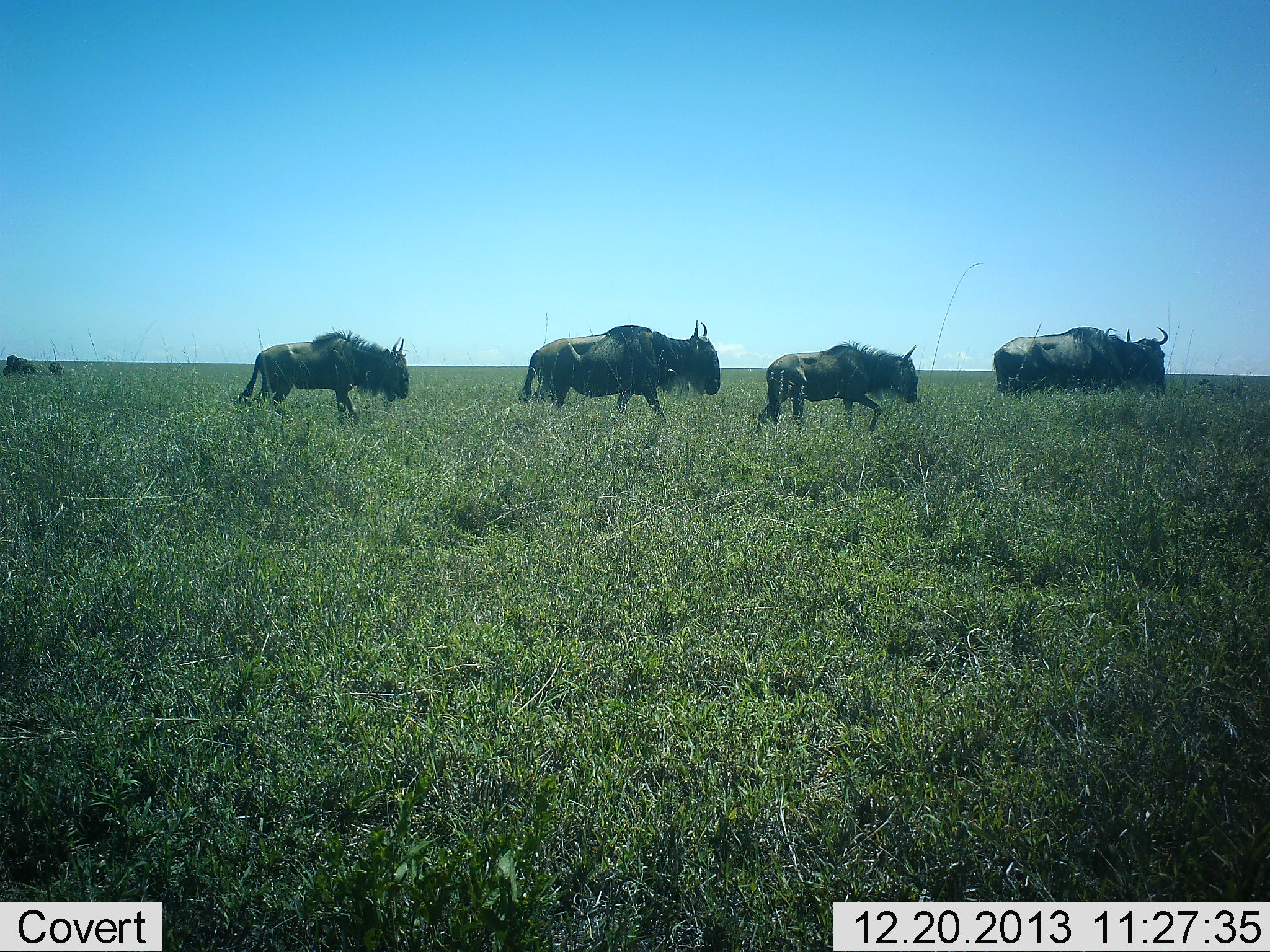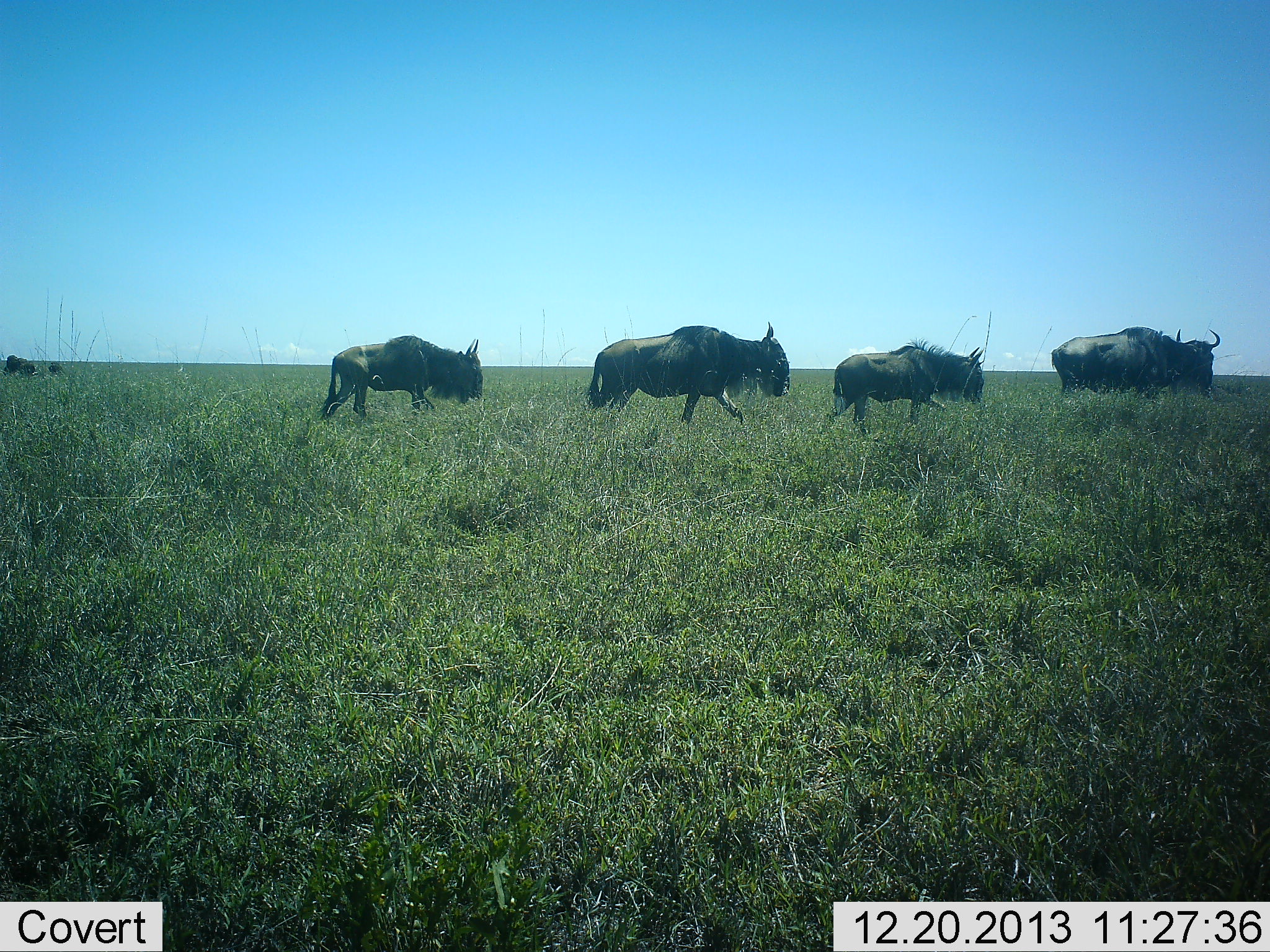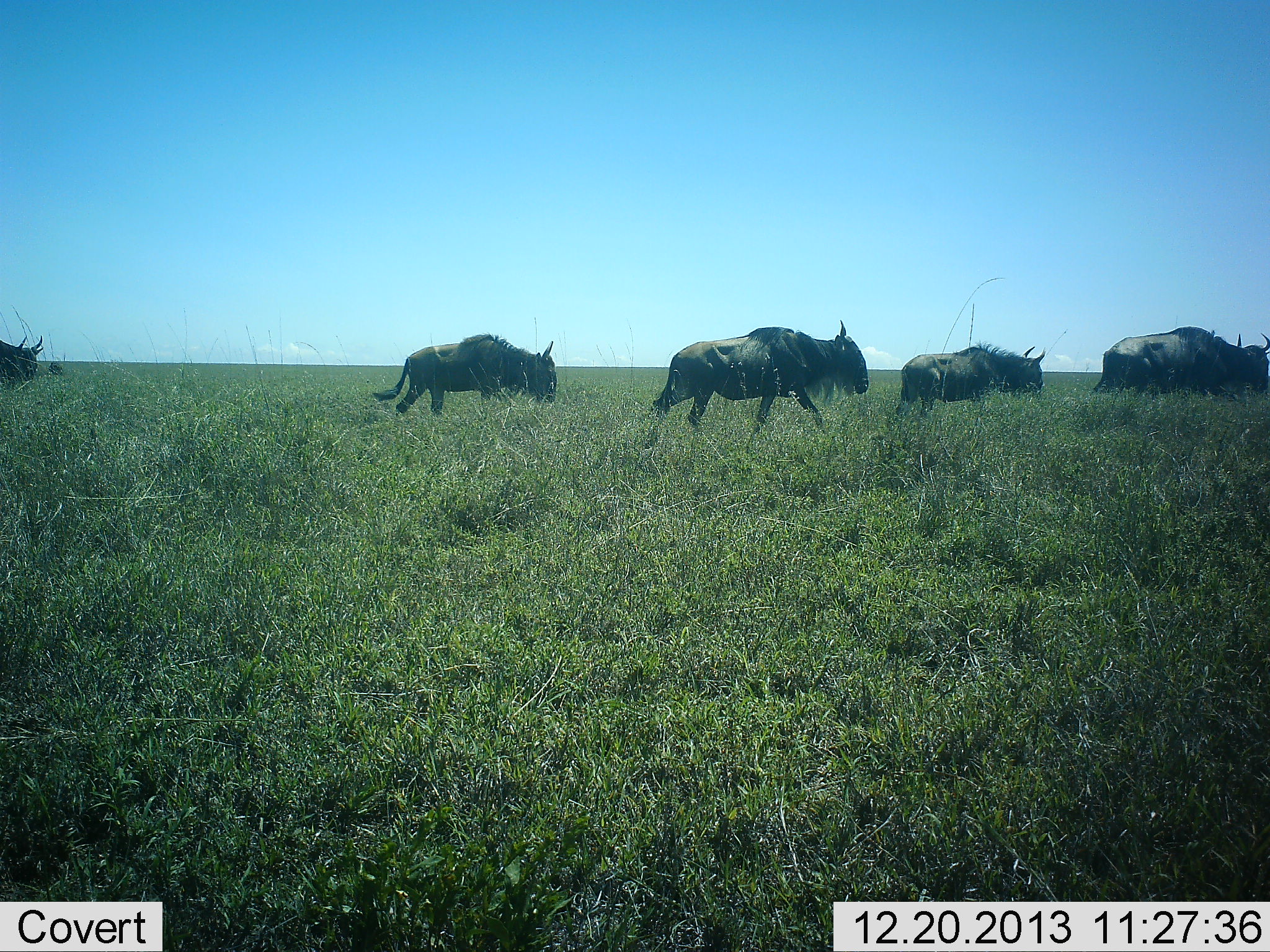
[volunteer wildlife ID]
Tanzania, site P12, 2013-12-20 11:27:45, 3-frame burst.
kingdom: Animalia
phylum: Chordata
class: Mammalia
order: Artiodactyla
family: Bovidae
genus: Connochaetes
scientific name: Connochaetes taurinus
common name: blue wildebeest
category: wildebeest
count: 5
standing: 7%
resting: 0%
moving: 100%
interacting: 0%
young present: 7%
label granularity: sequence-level